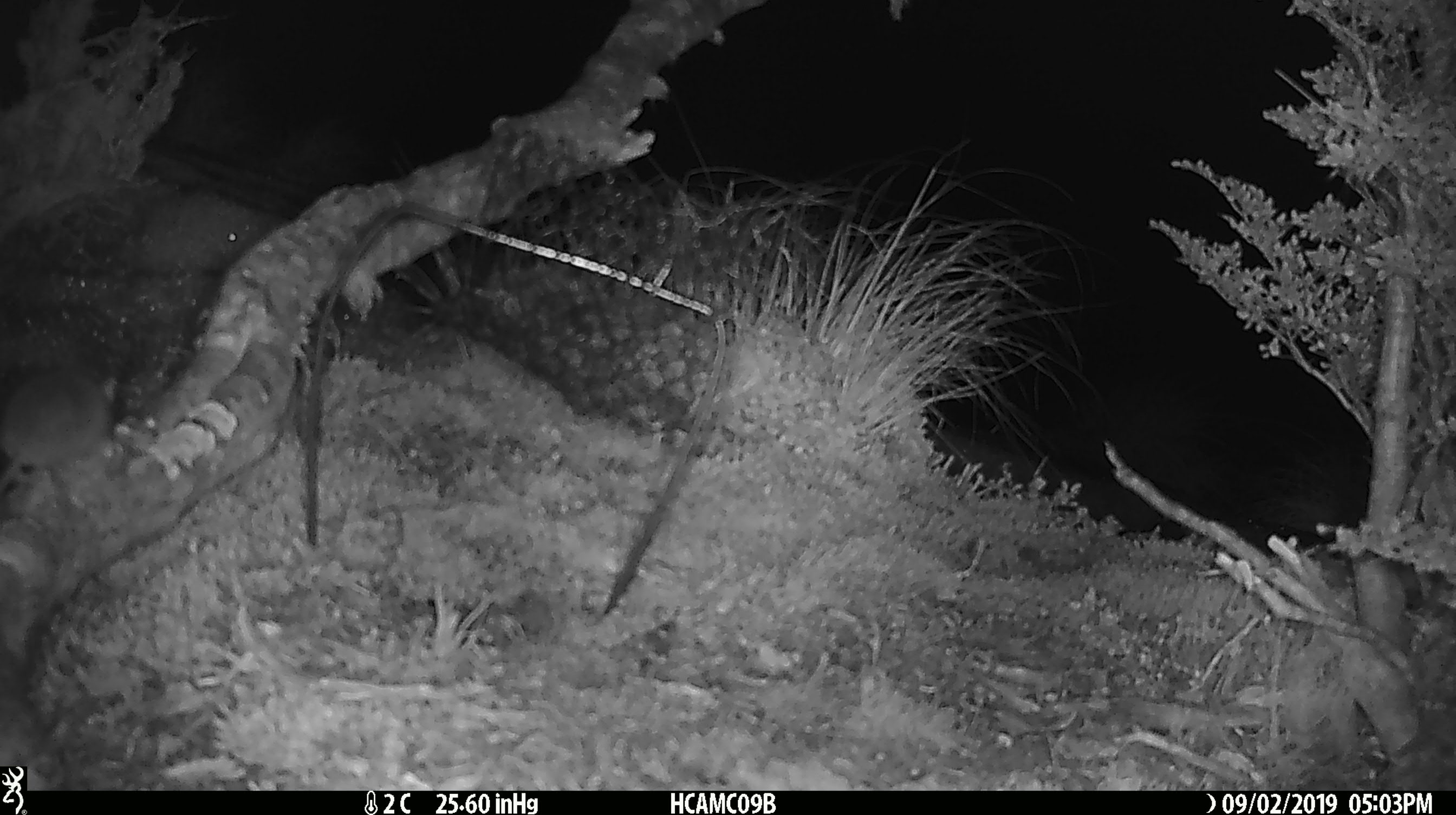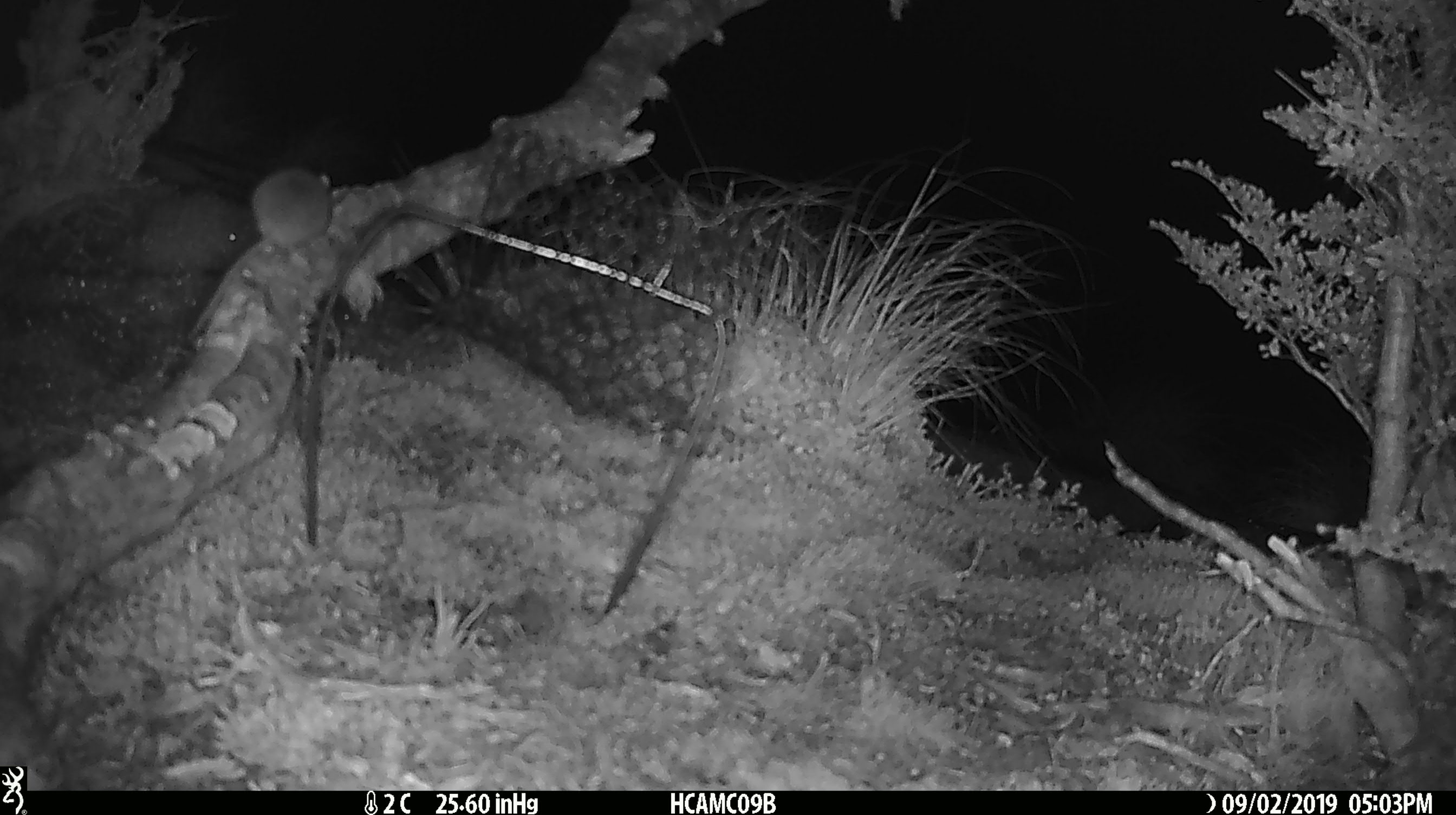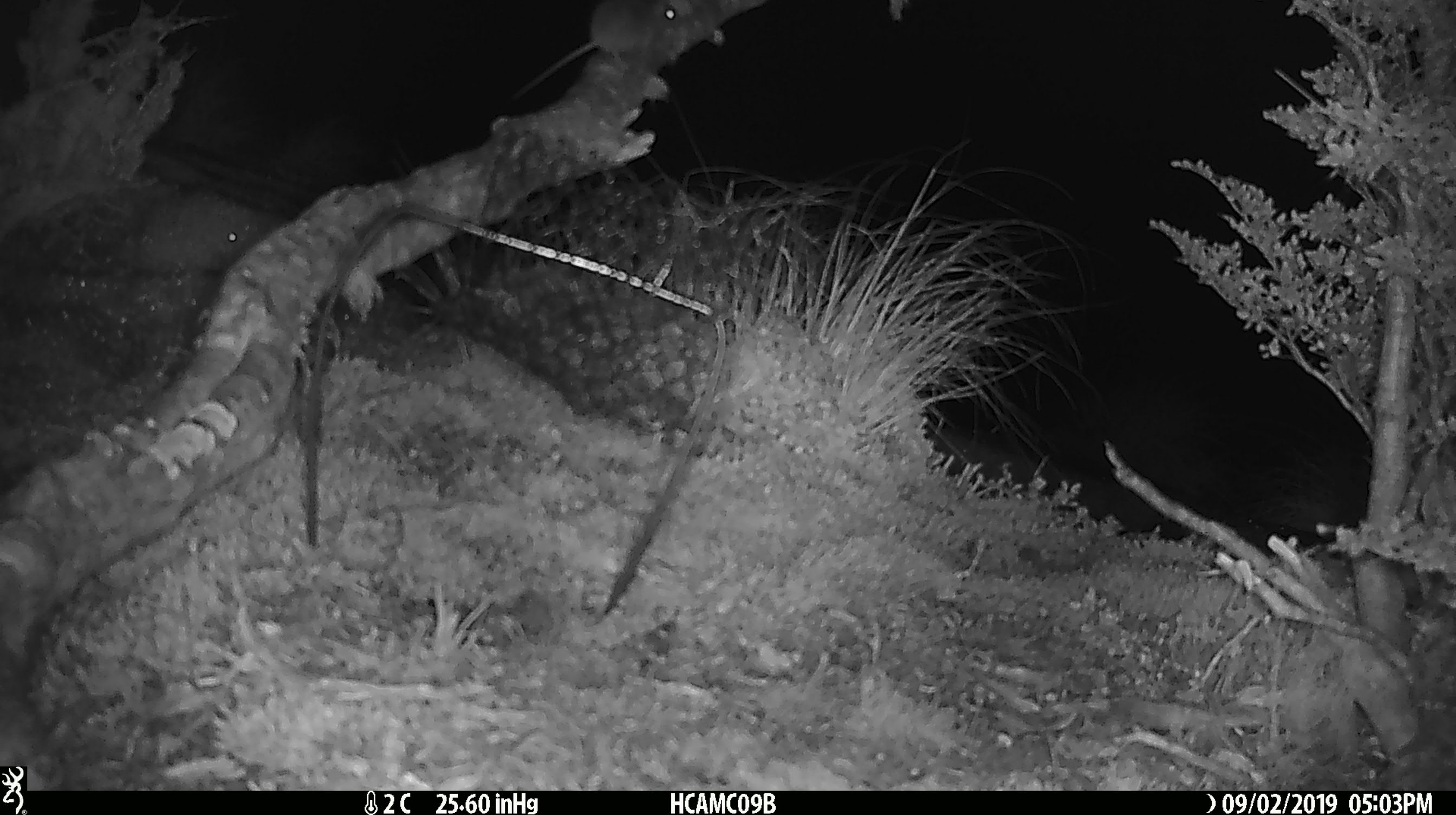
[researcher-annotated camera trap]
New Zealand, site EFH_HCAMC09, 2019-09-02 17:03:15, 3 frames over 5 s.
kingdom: Animalia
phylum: Chordata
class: Mammalia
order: Rodentia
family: Muridae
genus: Mus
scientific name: Mus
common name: mouse